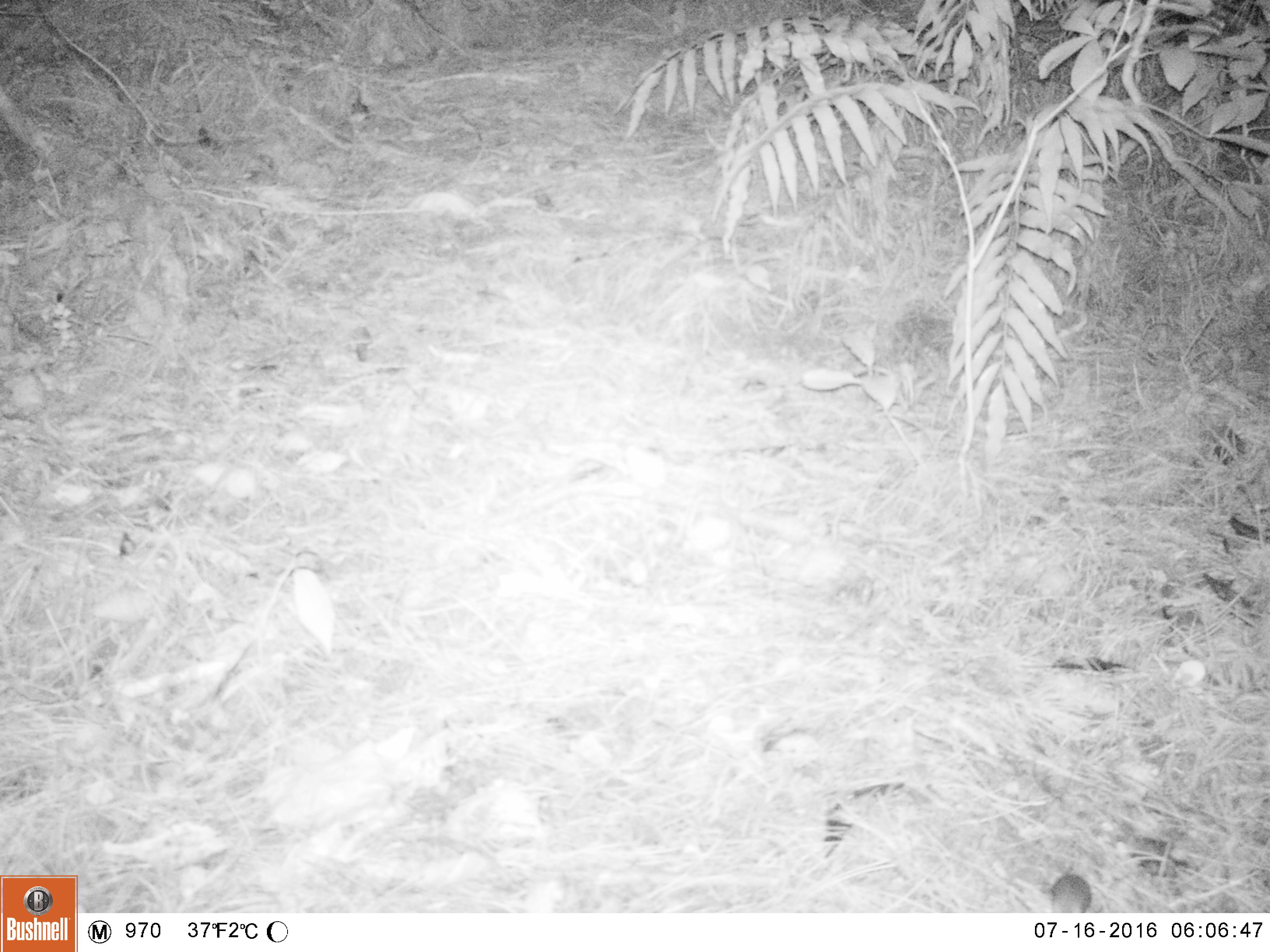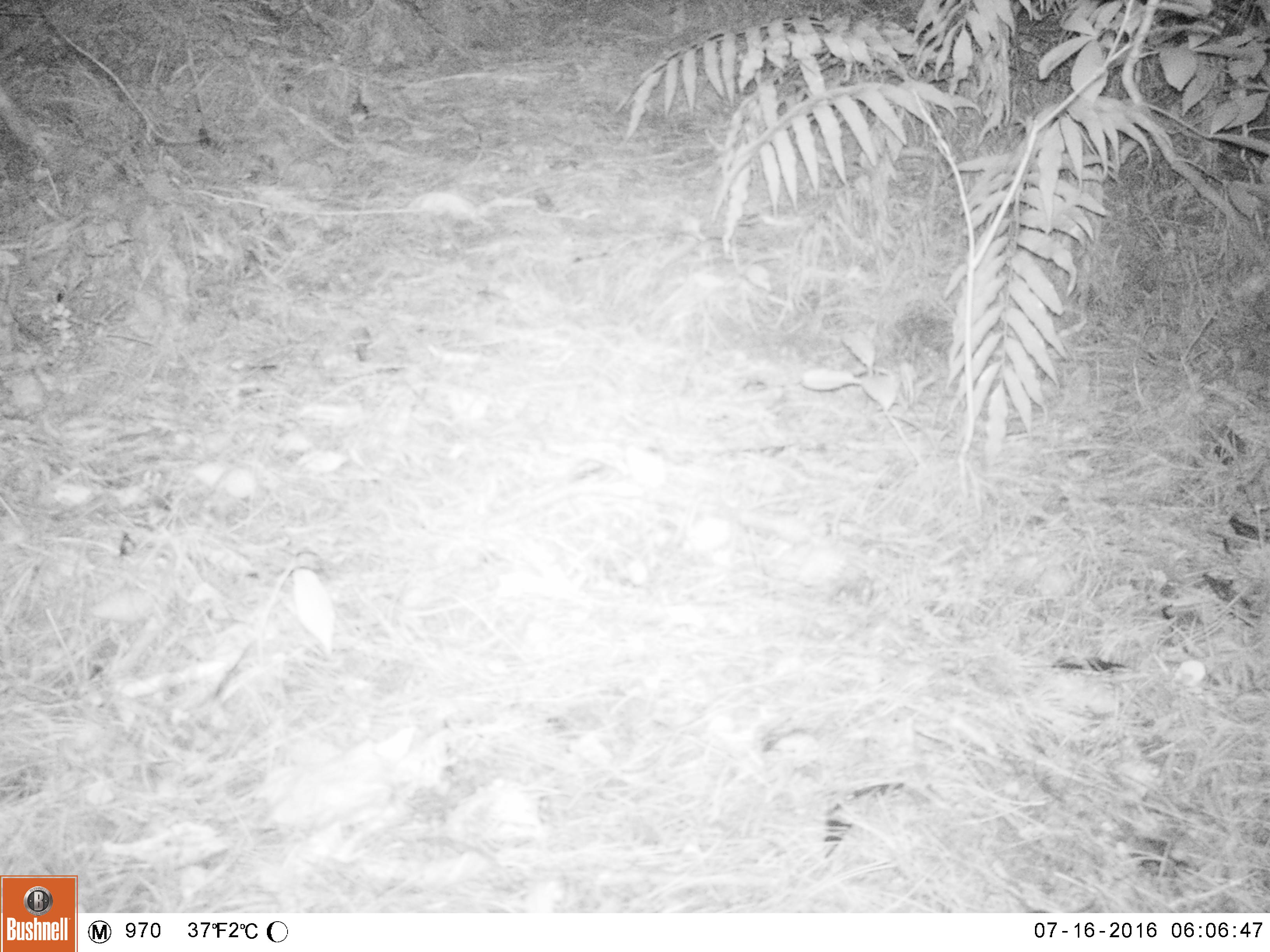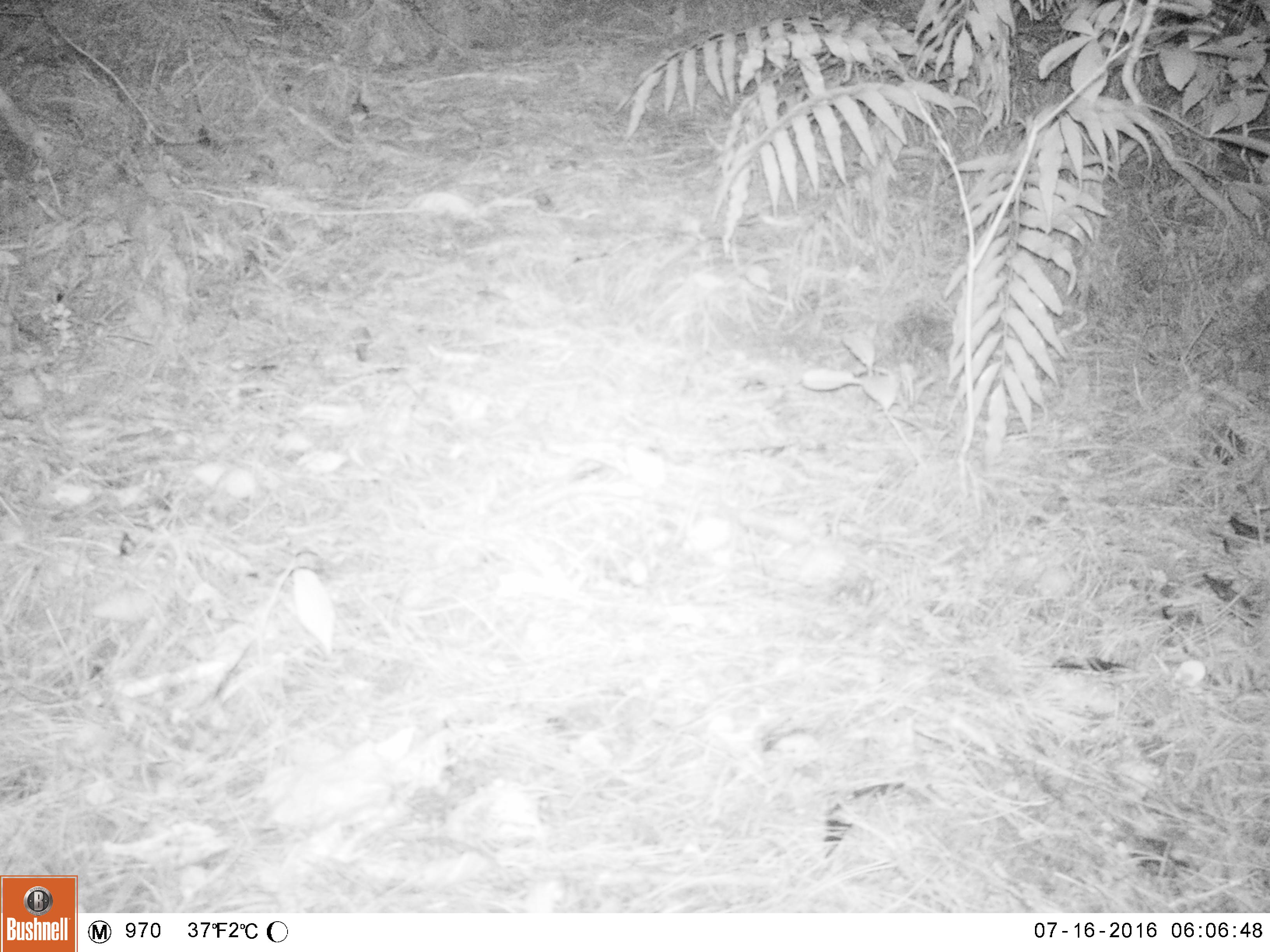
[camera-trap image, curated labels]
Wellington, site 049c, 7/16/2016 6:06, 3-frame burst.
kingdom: Animalia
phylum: Chordata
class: Mammalia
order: Rodentia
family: Muridae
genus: Mus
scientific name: Mus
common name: mouse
Mouse (Mus).